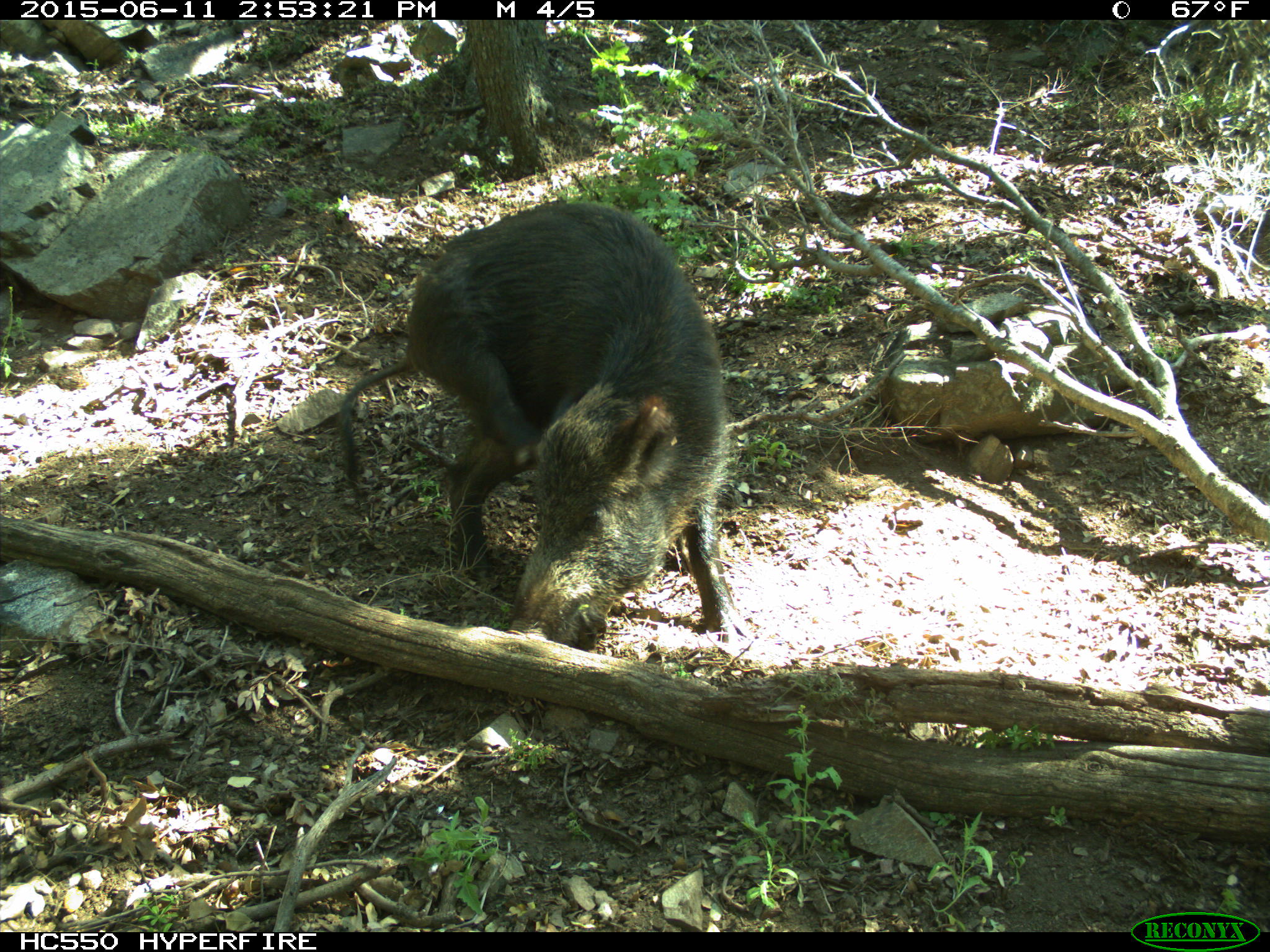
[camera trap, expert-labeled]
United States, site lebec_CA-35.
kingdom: Animalia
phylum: Chordata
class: Mammalia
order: Artiodactyla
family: Suidae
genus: Sus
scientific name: Sus scrofa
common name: wild boar